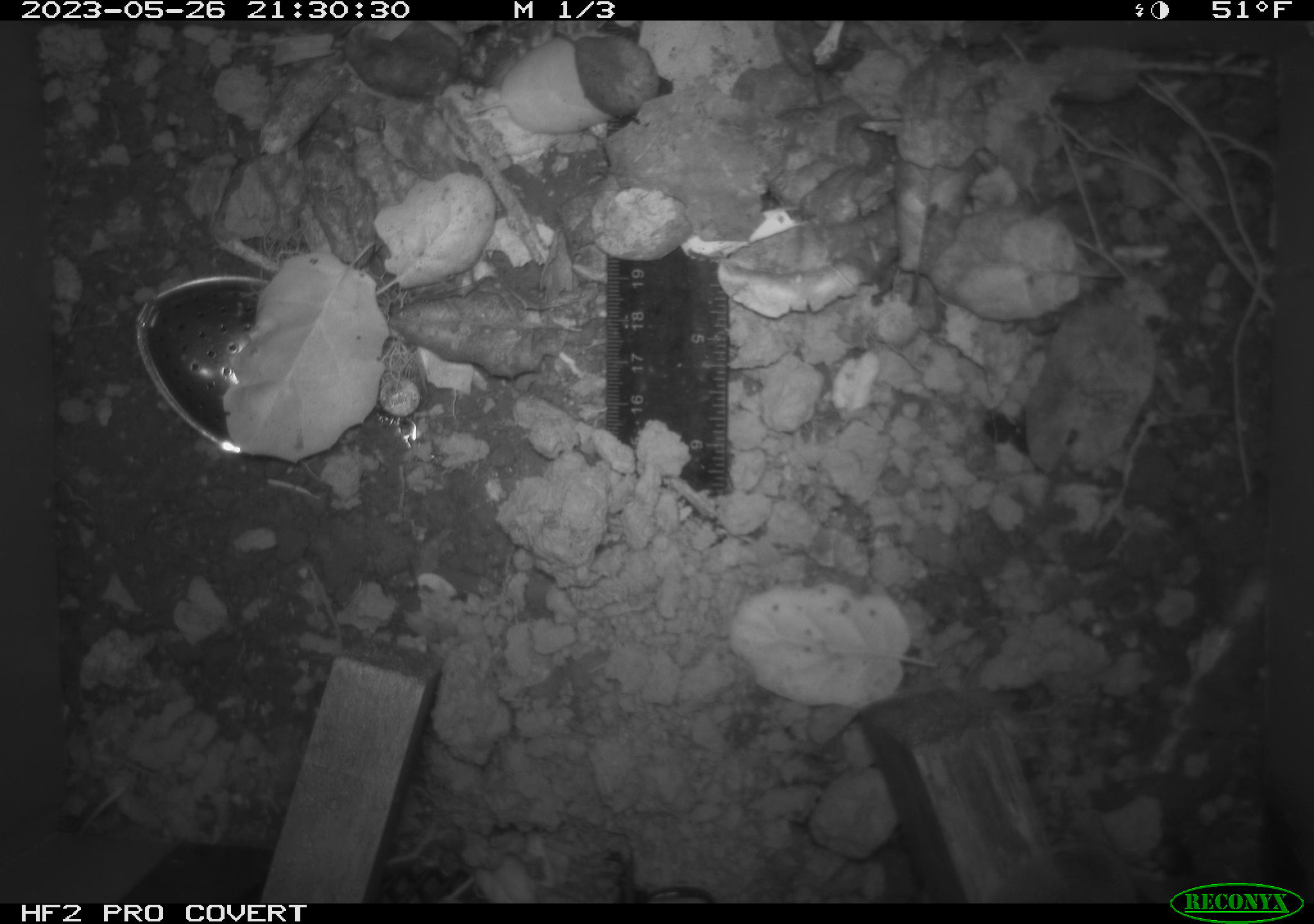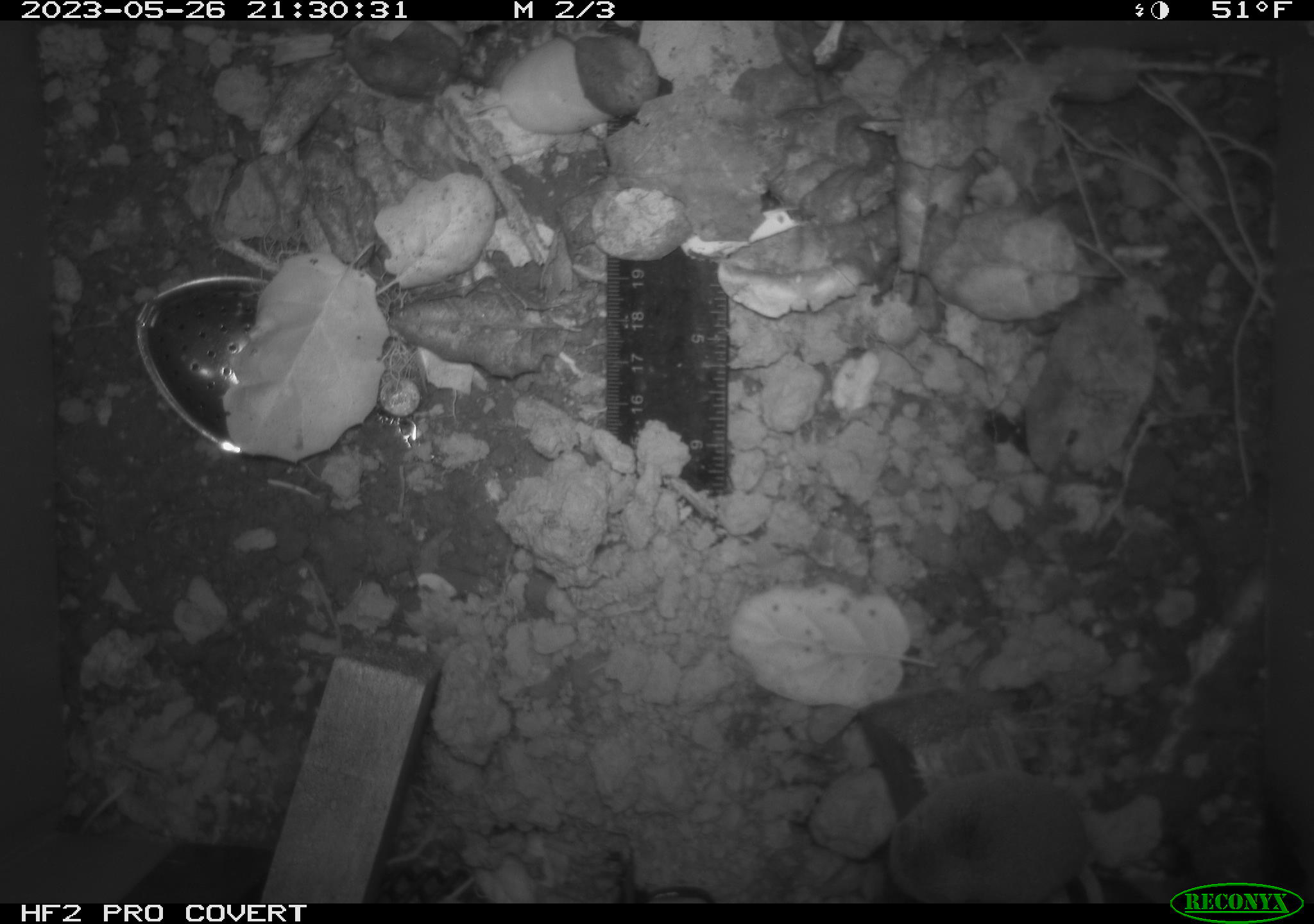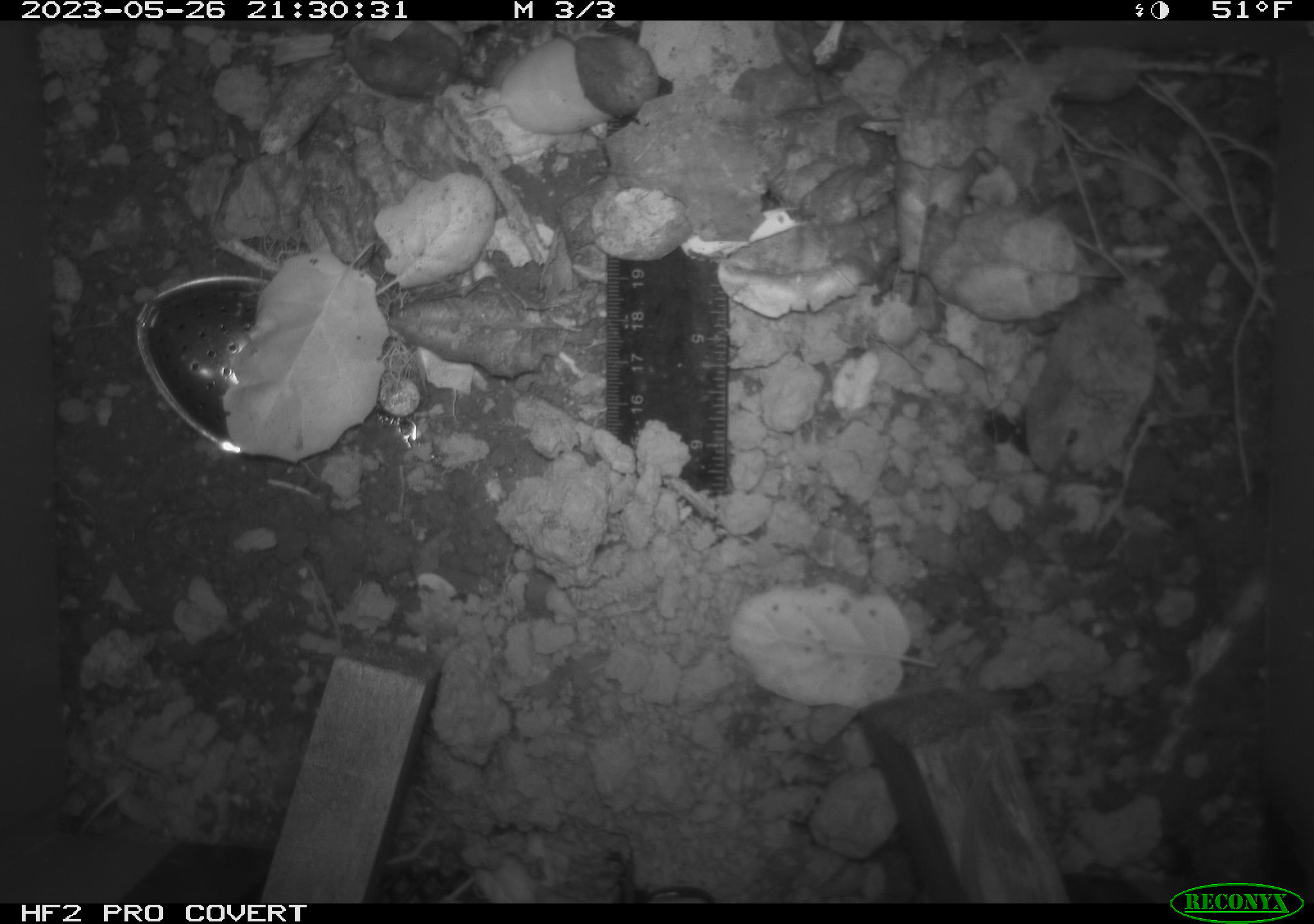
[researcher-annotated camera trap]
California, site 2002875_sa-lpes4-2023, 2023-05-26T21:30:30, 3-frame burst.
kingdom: Animalia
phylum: Chordata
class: Mammalia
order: Eulipotyphla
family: Soricidae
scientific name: Soricidae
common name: shrews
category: soricidae family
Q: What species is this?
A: Soricidae family (shrews) (Soricidae).